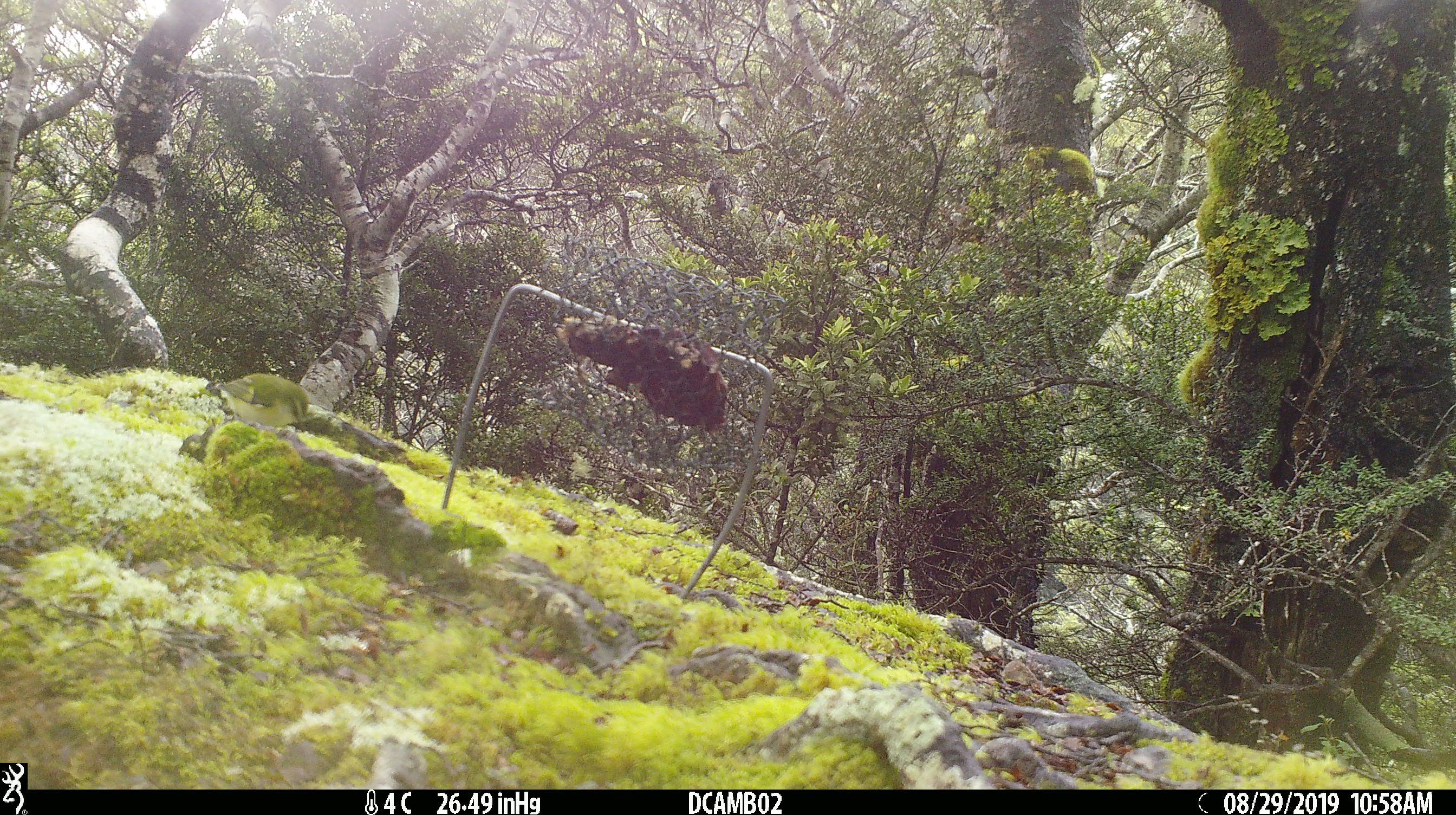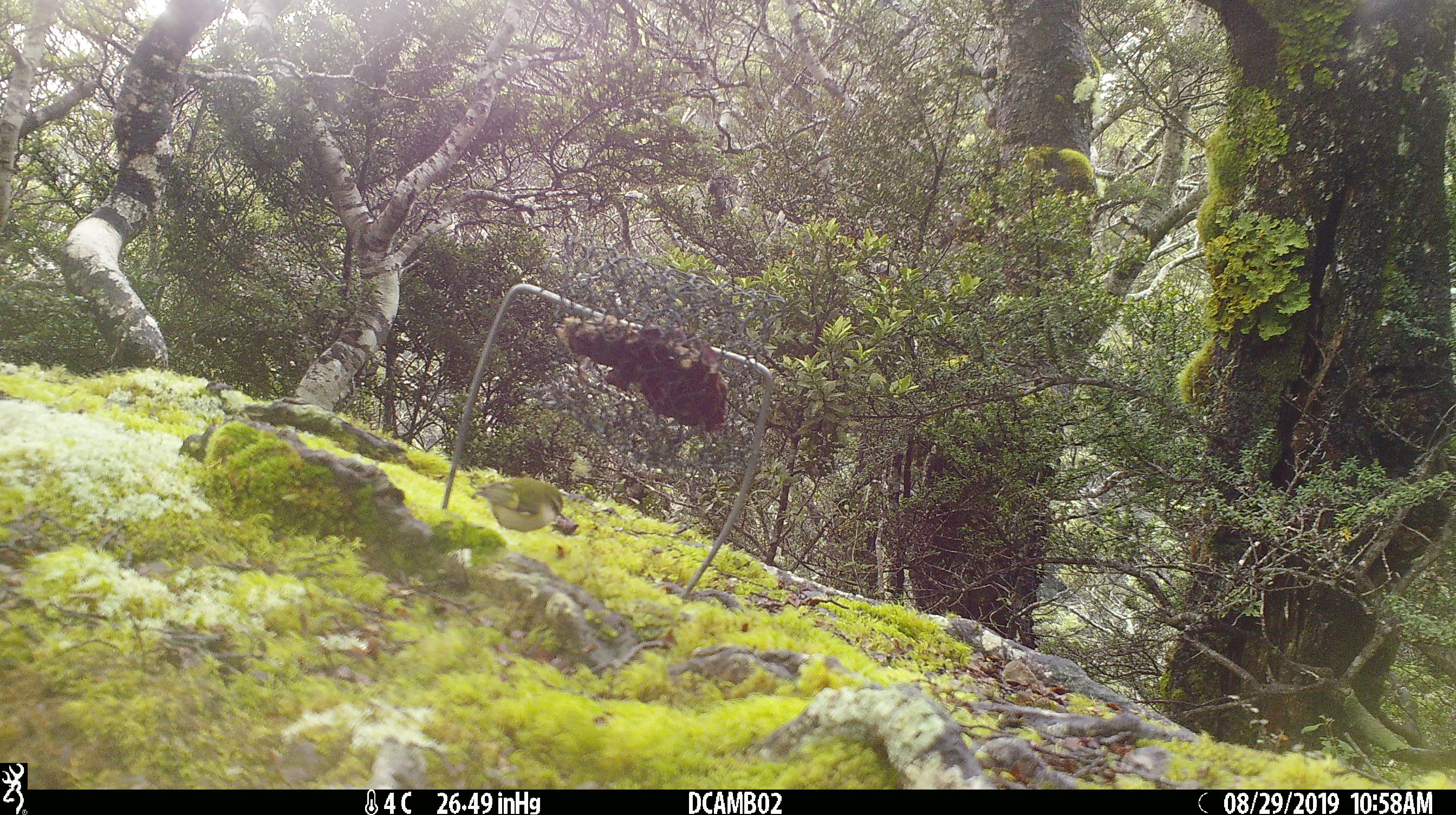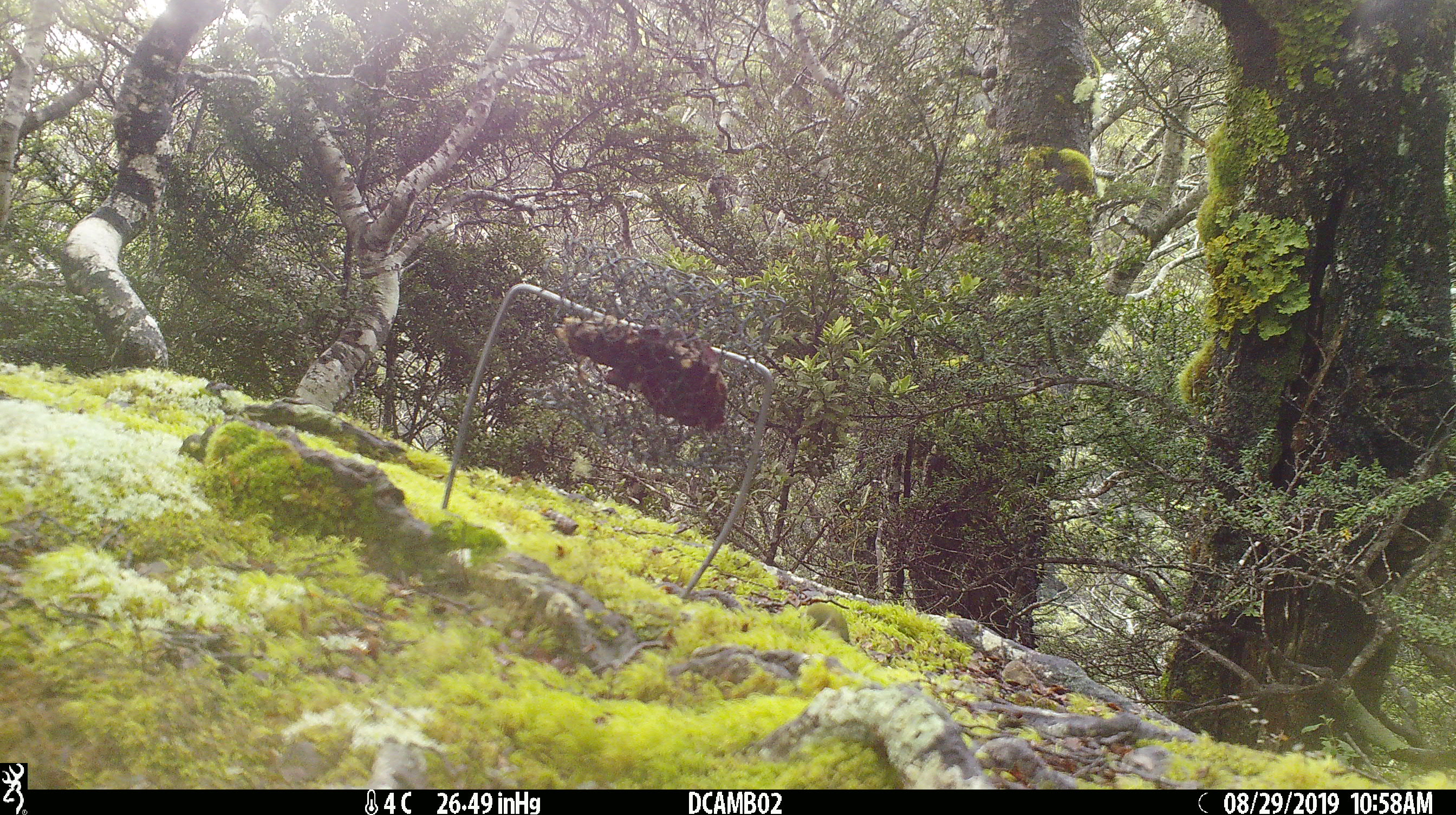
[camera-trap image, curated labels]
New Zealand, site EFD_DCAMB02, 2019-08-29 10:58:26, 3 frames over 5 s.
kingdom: Animalia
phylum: Chordata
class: Aves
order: Passeriformes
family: Acanthisittidae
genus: Acanthisitta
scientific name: Acanthisitta chloris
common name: rifleman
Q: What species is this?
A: Rifleman (Acanthisitta chloris).